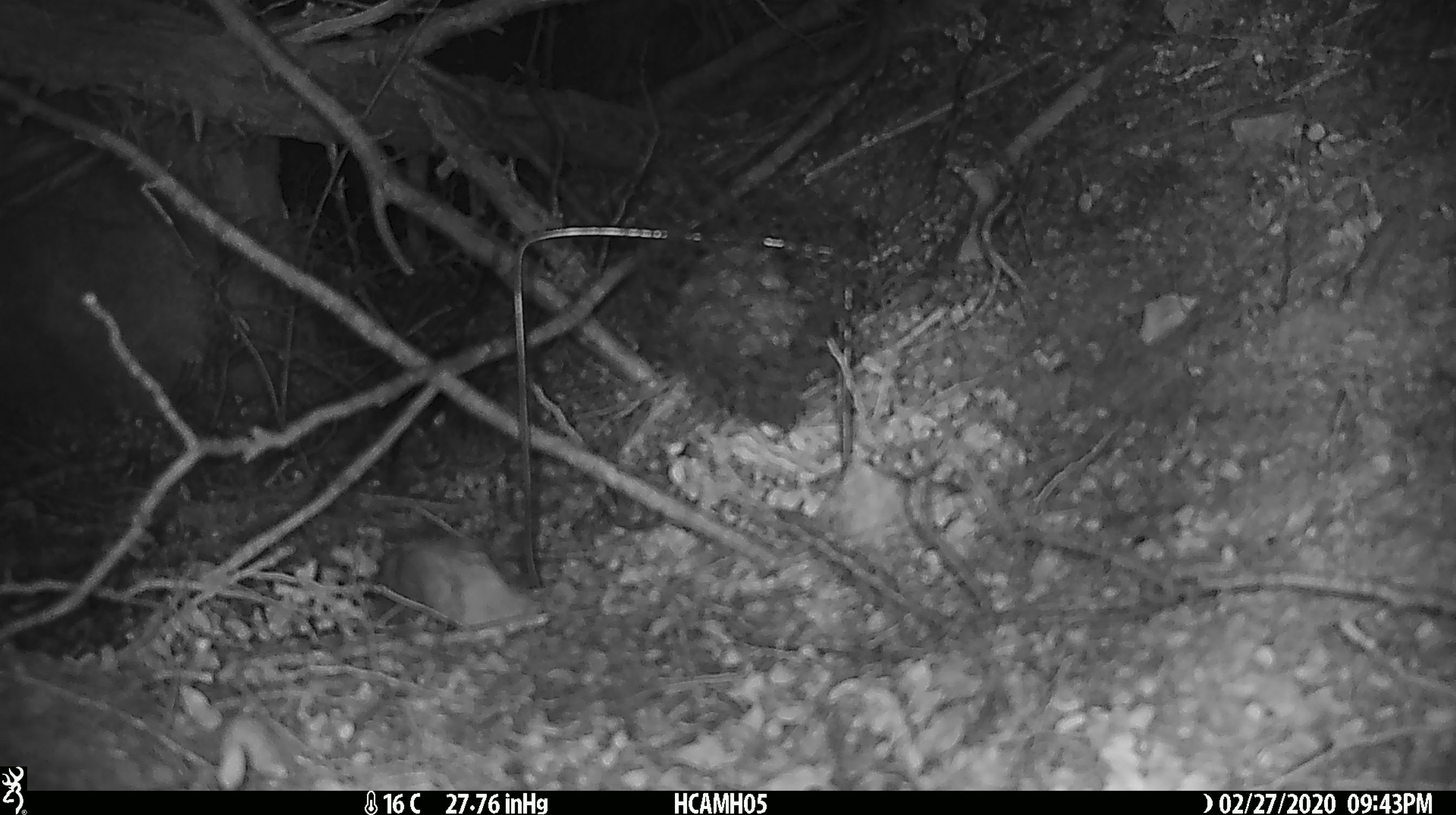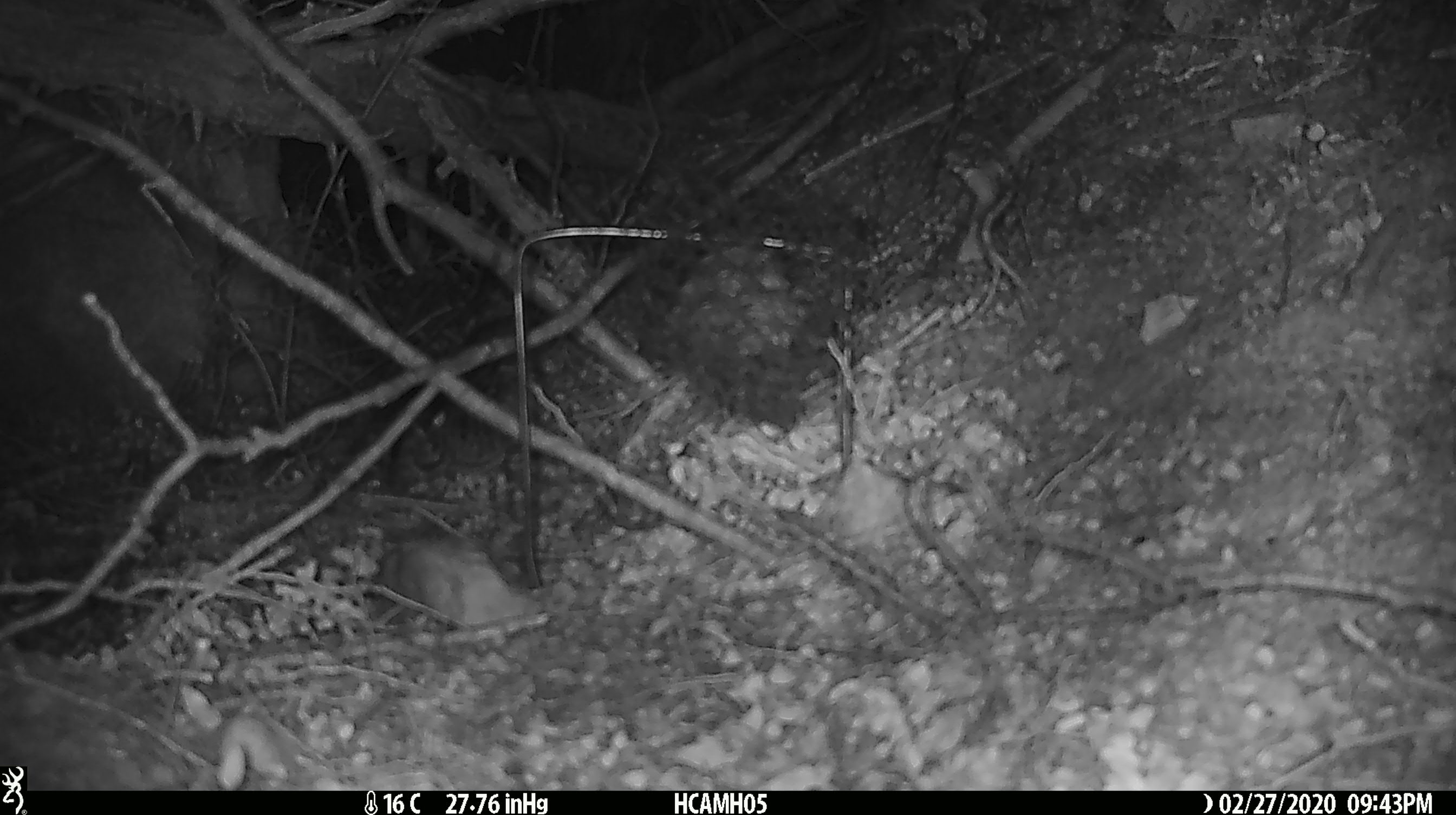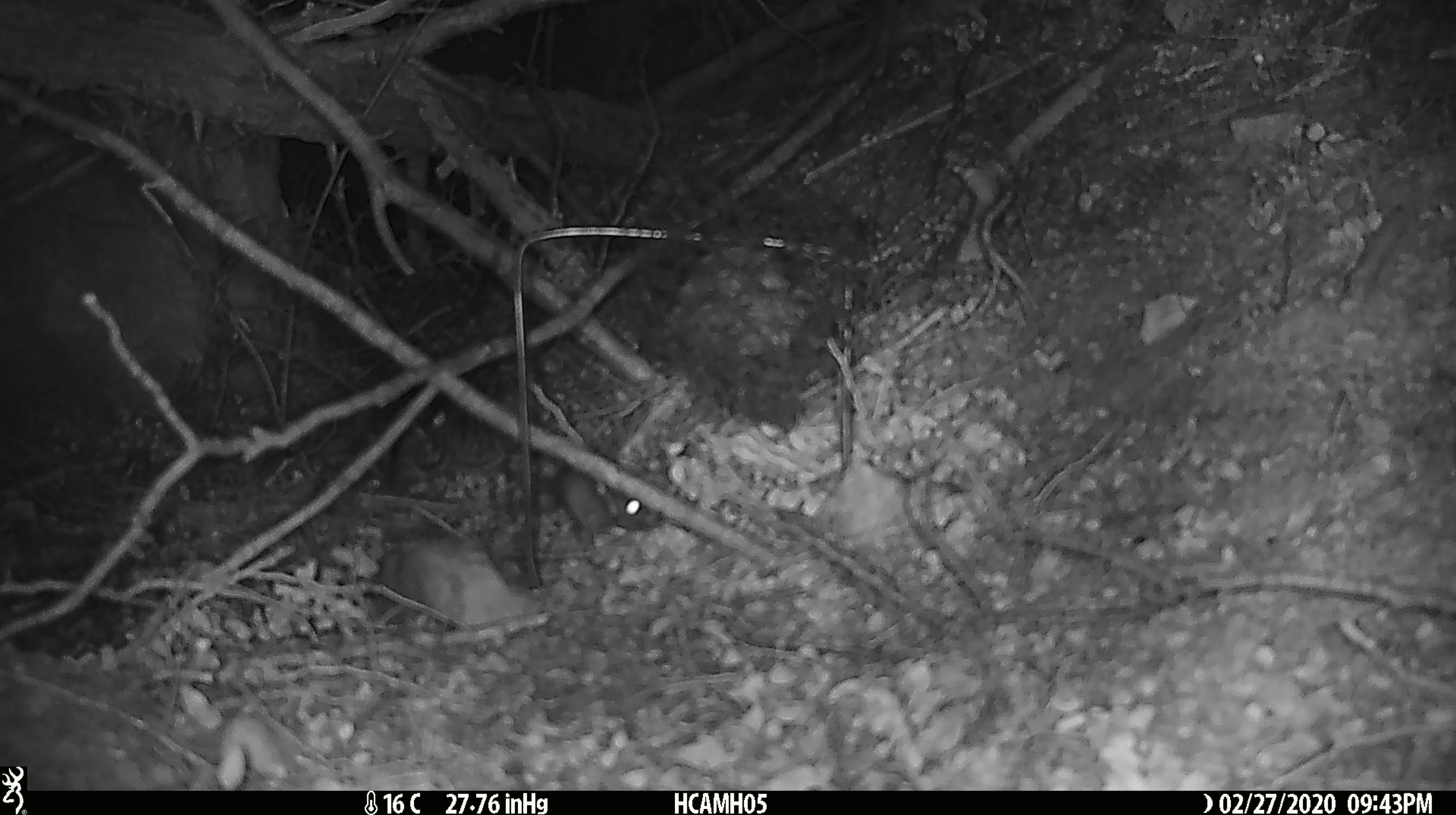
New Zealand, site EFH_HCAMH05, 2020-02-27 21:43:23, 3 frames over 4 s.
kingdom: Animalia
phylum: Chordata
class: Mammalia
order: Rodentia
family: Muridae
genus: Mus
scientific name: Mus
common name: mouse